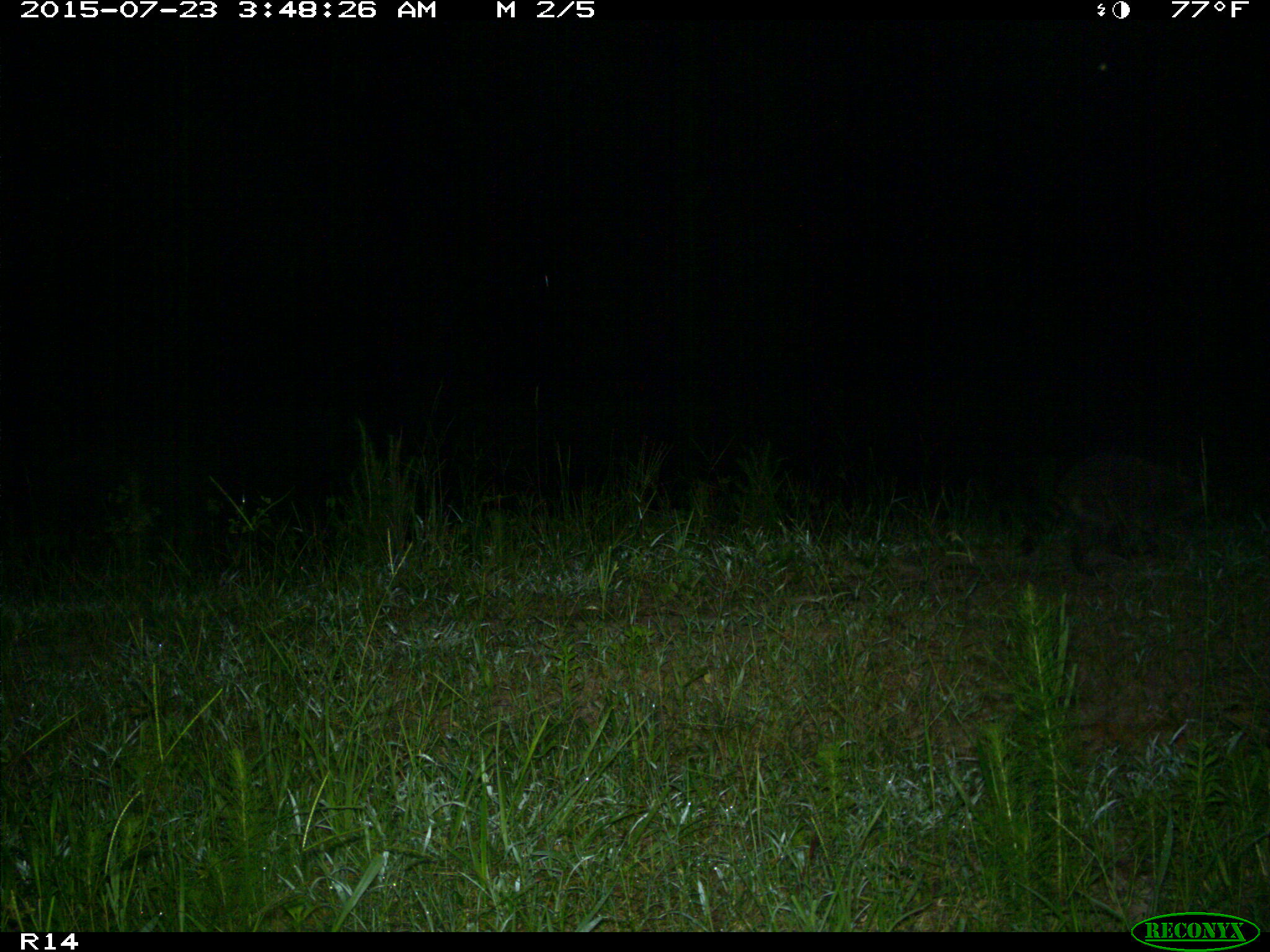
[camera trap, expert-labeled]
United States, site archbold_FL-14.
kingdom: Animalia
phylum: Chordata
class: Mammalia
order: Carnivora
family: Procyonidae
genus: Procyon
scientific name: Procyon lotor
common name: common raccoon